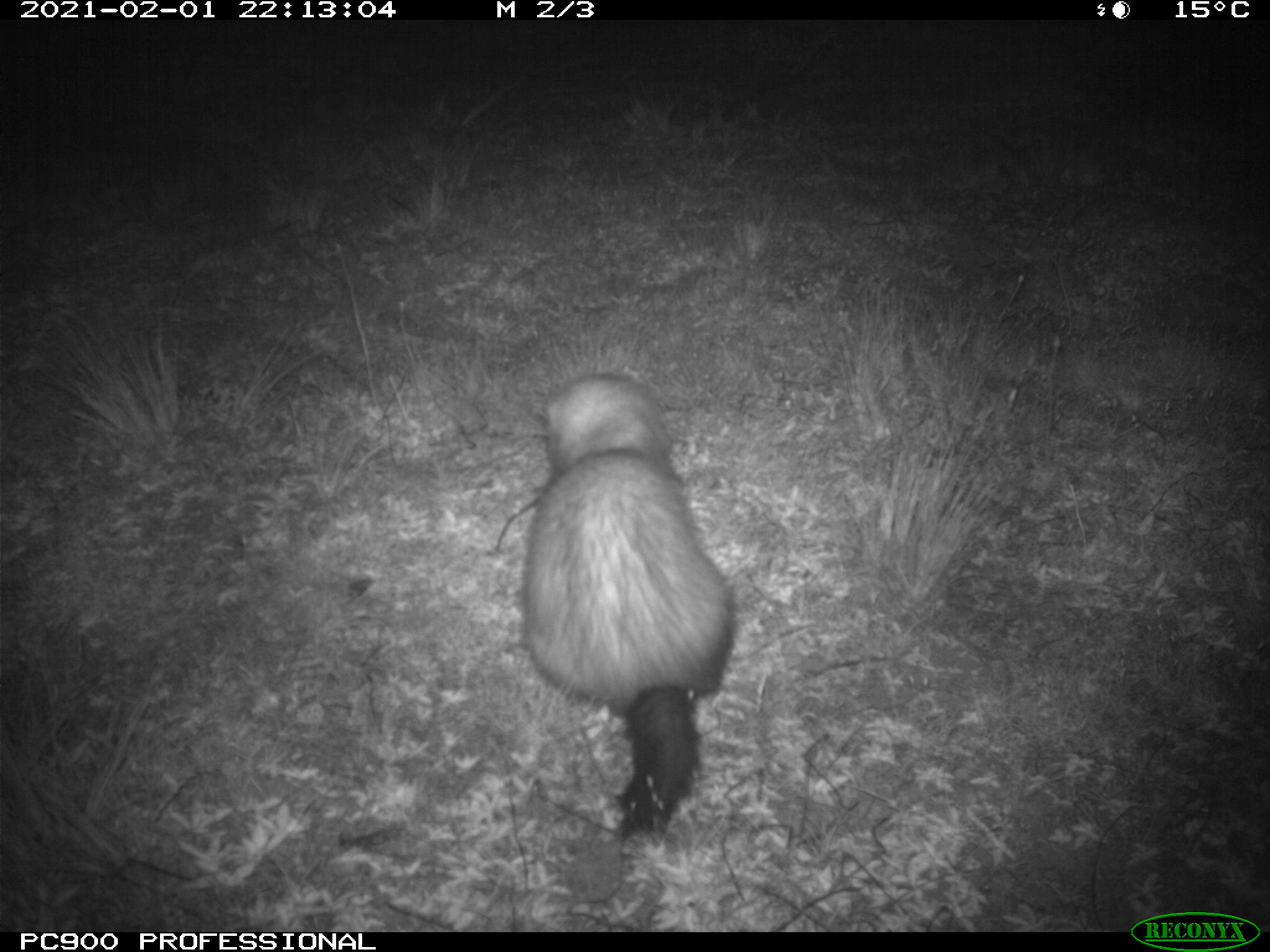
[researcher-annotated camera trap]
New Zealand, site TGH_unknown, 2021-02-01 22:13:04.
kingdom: Animalia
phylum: Chordata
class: Mammalia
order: Carnivora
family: Mustelidae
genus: Mustela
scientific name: Mustela furo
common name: ferret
Ferret (Mustela furo).